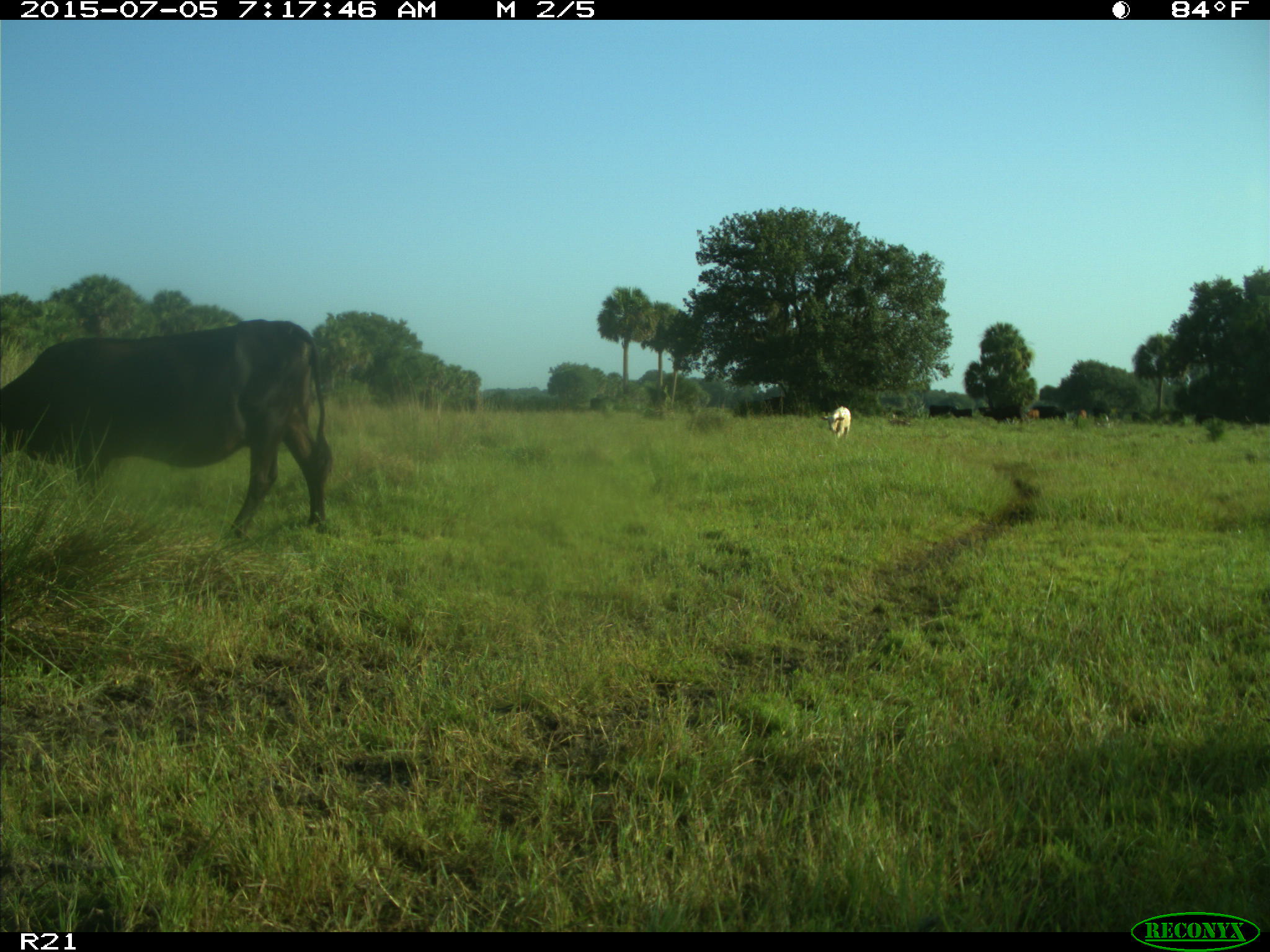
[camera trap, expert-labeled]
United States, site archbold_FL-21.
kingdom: Animalia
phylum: Chordata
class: Mammalia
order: Artiodactyla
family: Bovidae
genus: Bos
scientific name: Bos taurus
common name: domestic cow